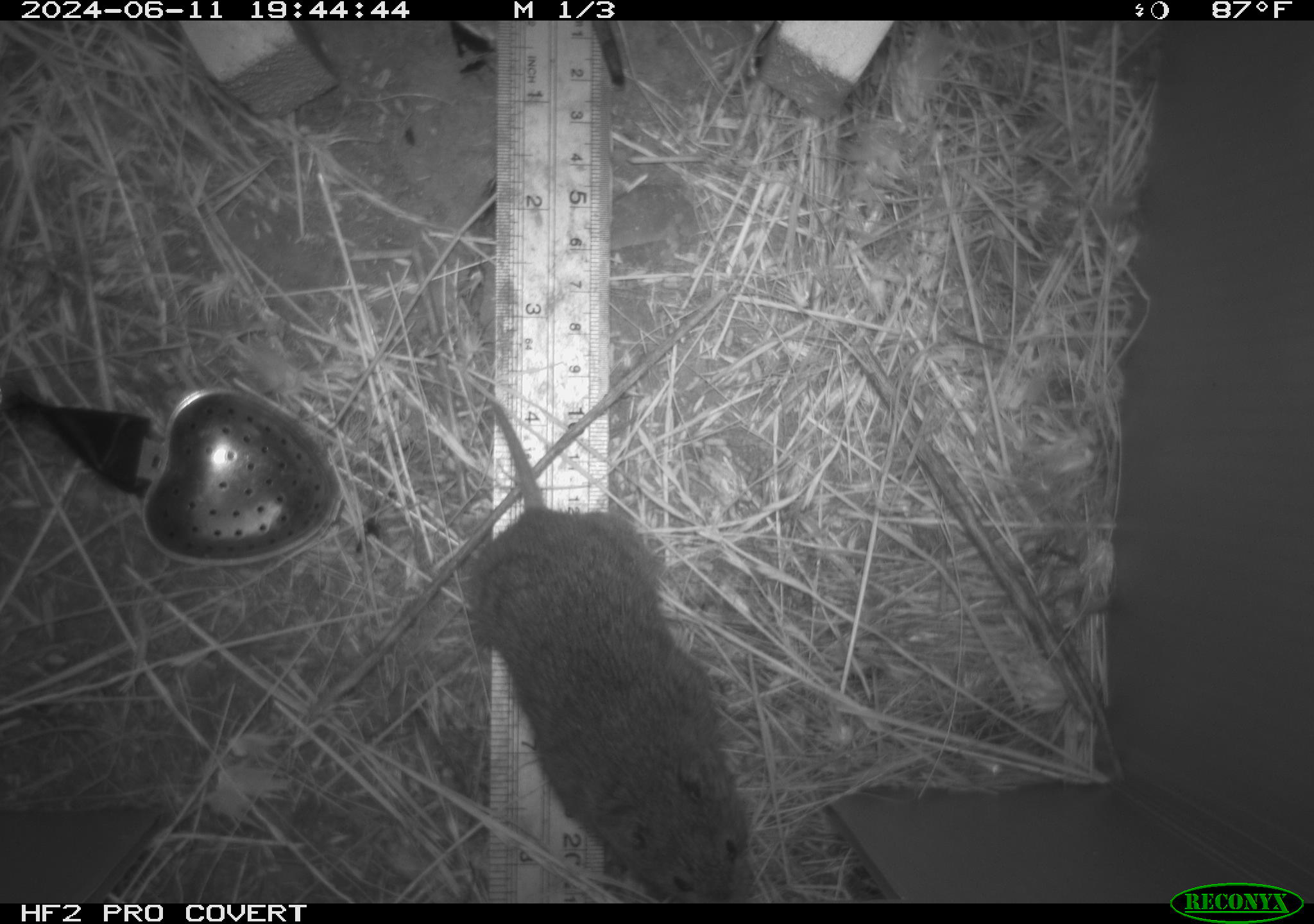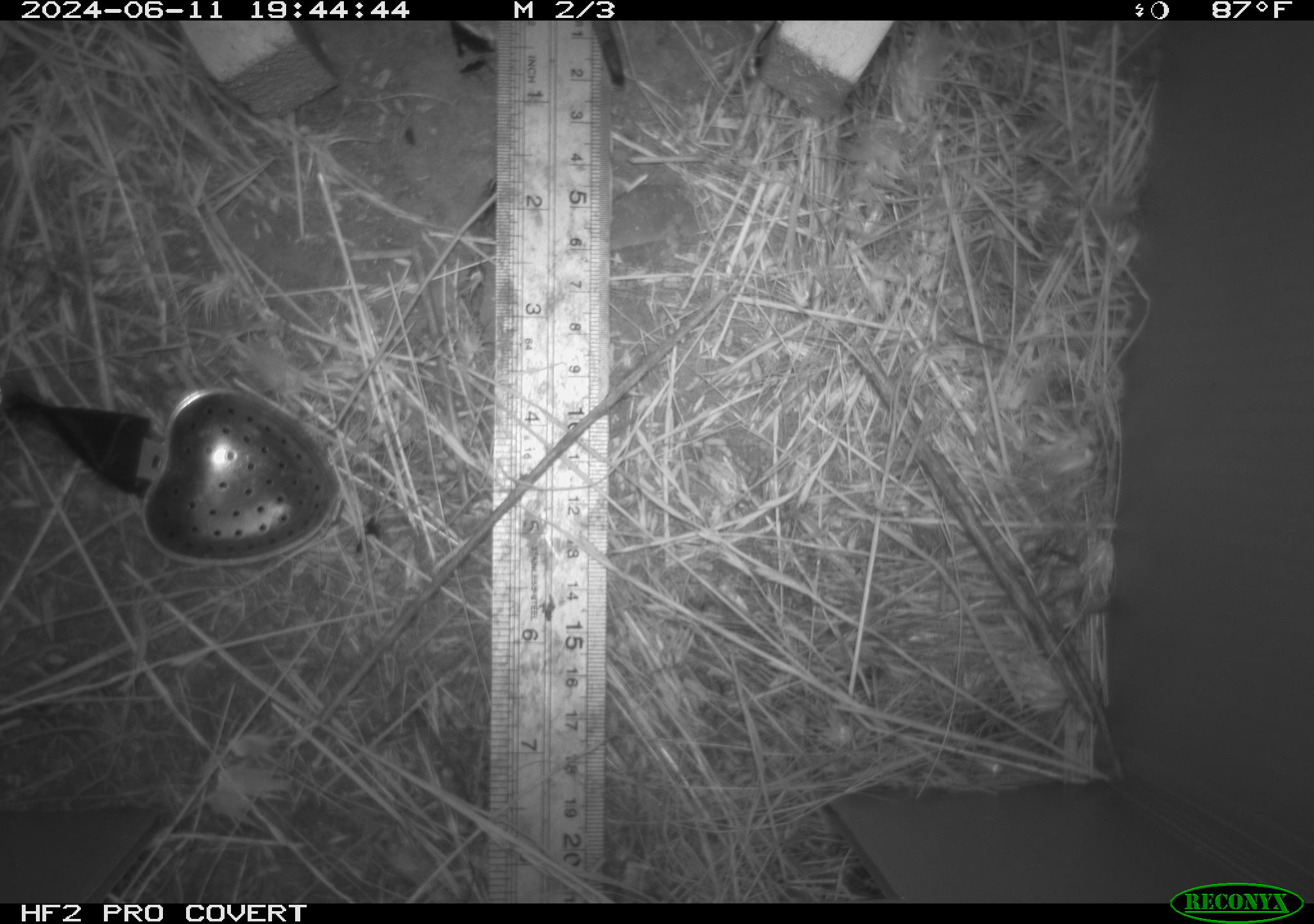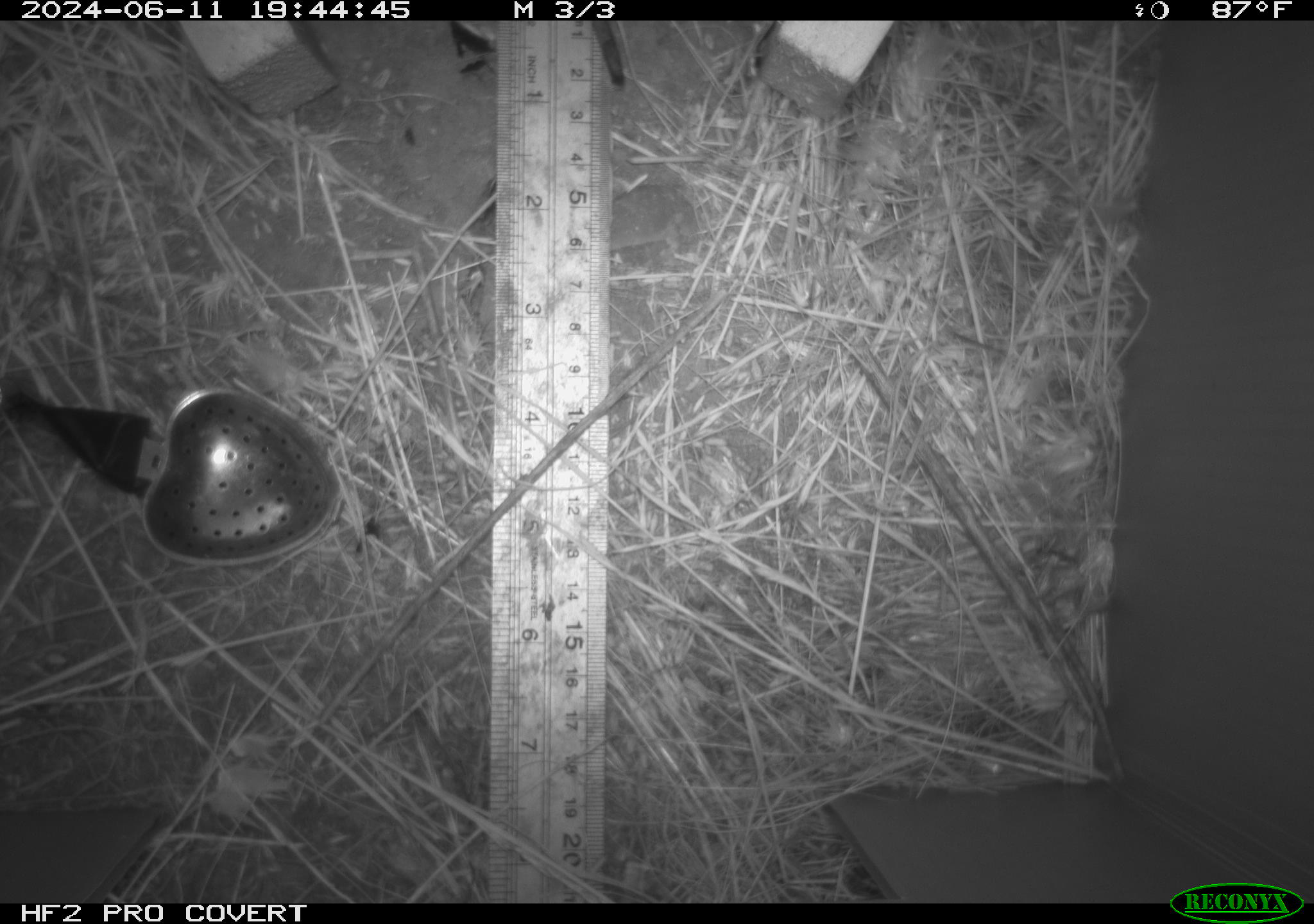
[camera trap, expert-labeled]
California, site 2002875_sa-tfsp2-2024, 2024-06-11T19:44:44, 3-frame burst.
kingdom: Animalia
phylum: Chordata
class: Mammalia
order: Rodentia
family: Cricetidae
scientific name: Arvicolinae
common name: voles, lemmings, and muskrats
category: arvicolinae subfamily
Arvicolinae subfamily (voles, lemmings, and muskrats) (Arvicolinae).